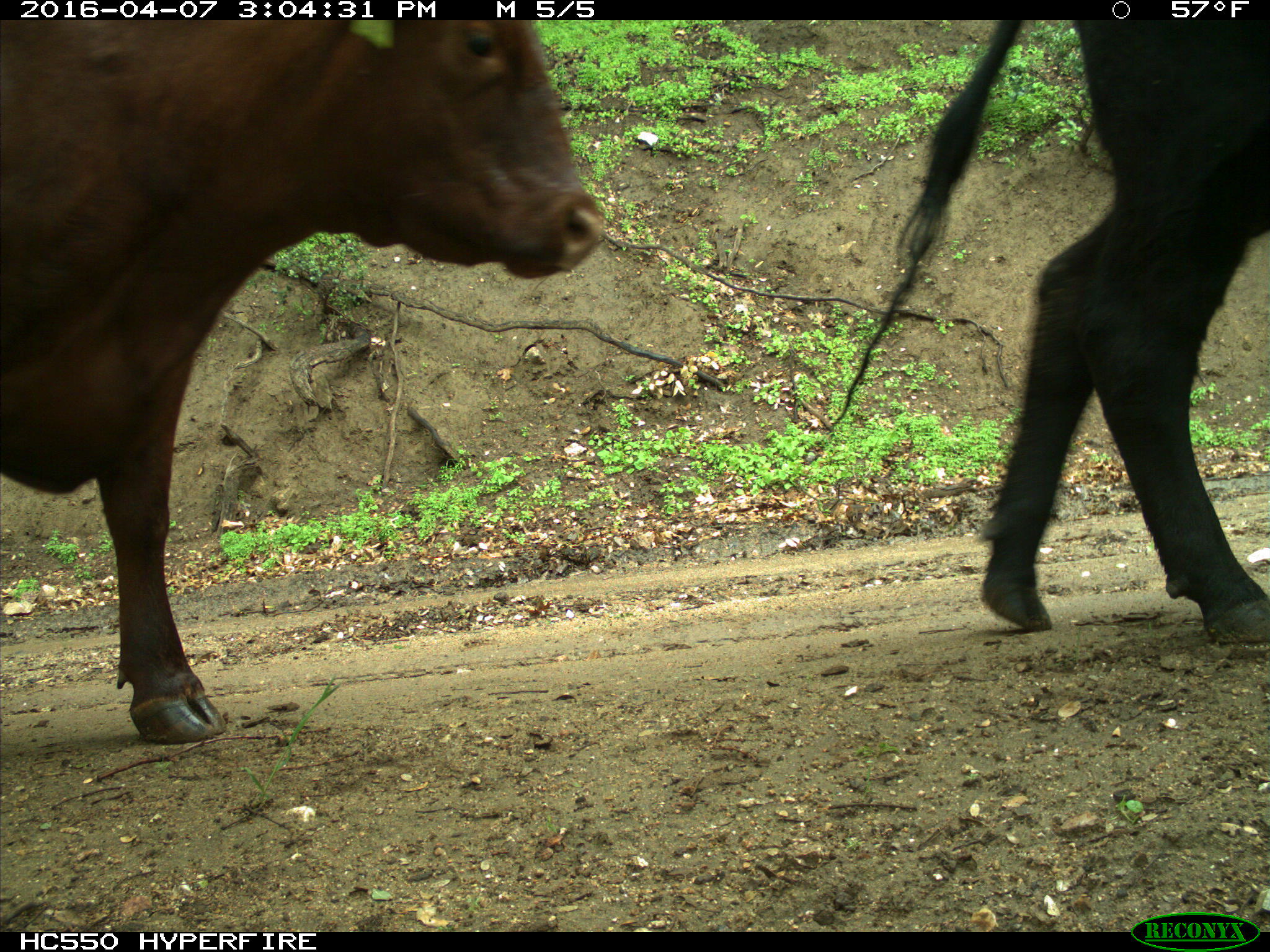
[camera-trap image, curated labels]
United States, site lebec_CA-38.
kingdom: Animalia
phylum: Chordata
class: Mammalia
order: Artiodactyla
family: Bovidae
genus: Bos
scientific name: Bos taurus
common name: domestic cow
Bos taurus (domestic cow).